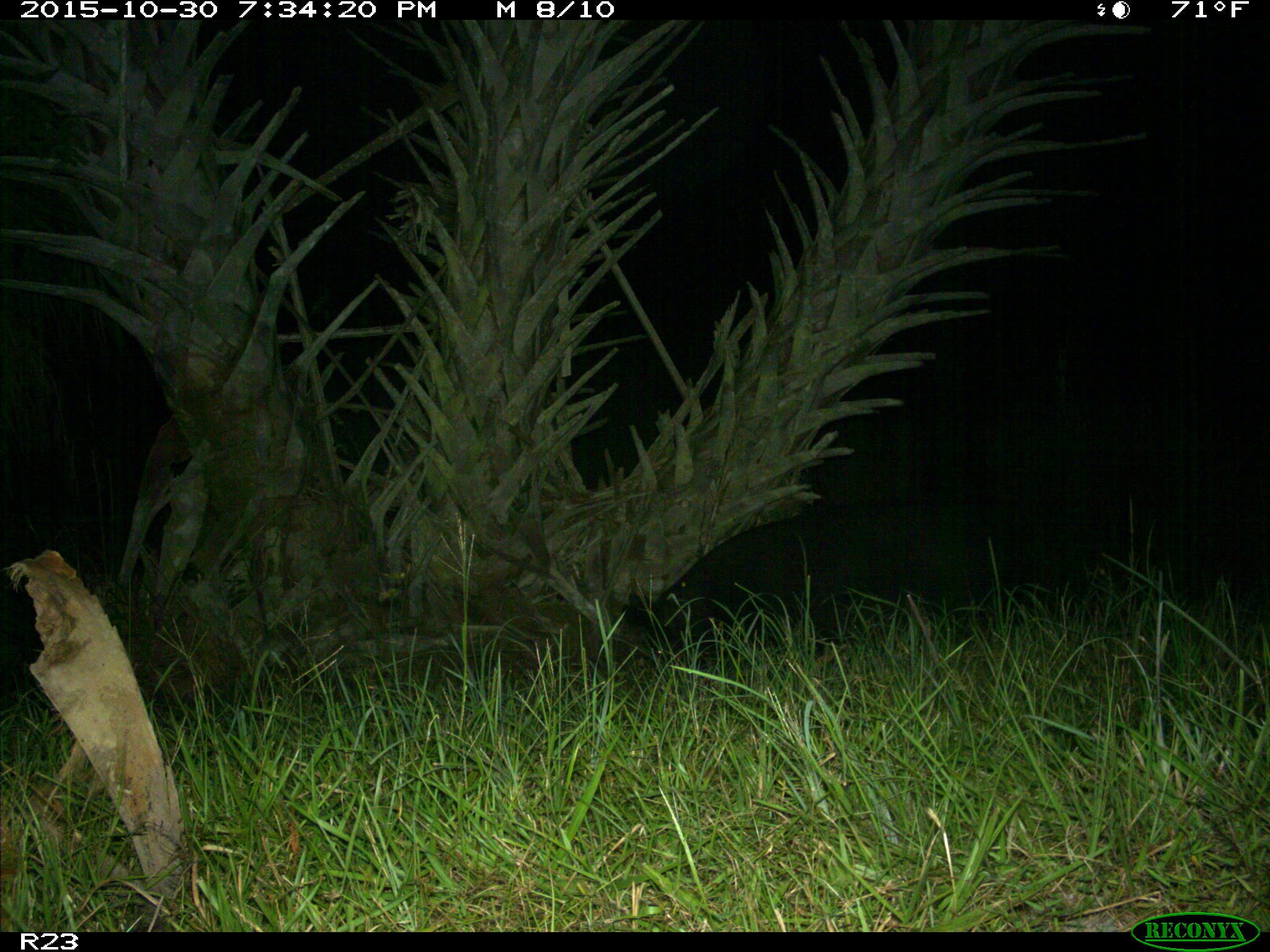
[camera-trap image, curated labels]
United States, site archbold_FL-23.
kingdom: Animalia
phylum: Chordata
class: Mammalia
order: Artiodactyla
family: Suidae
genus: Sus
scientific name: Sus scrofa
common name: wild boar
Sus scrofa (wild boar).